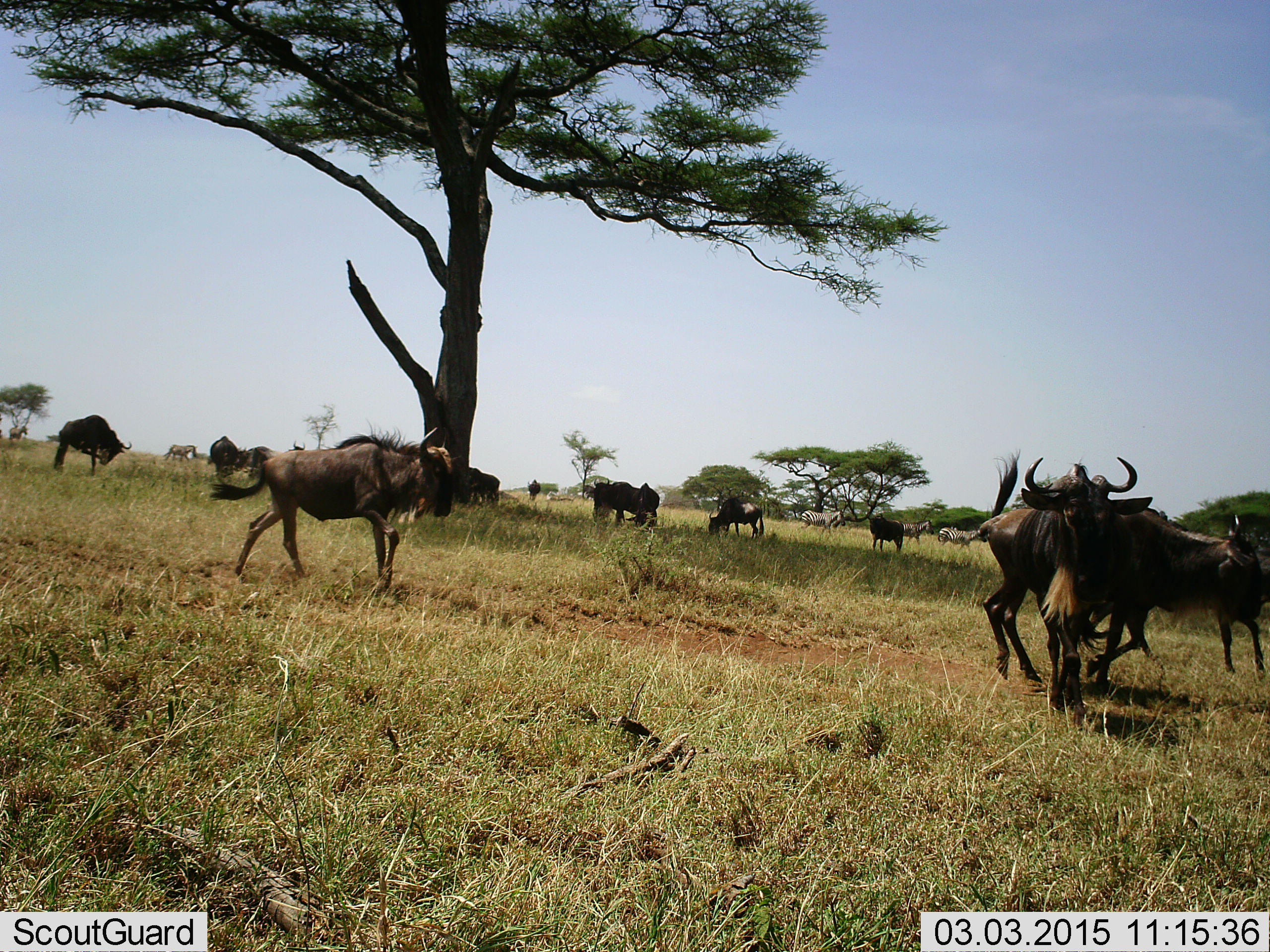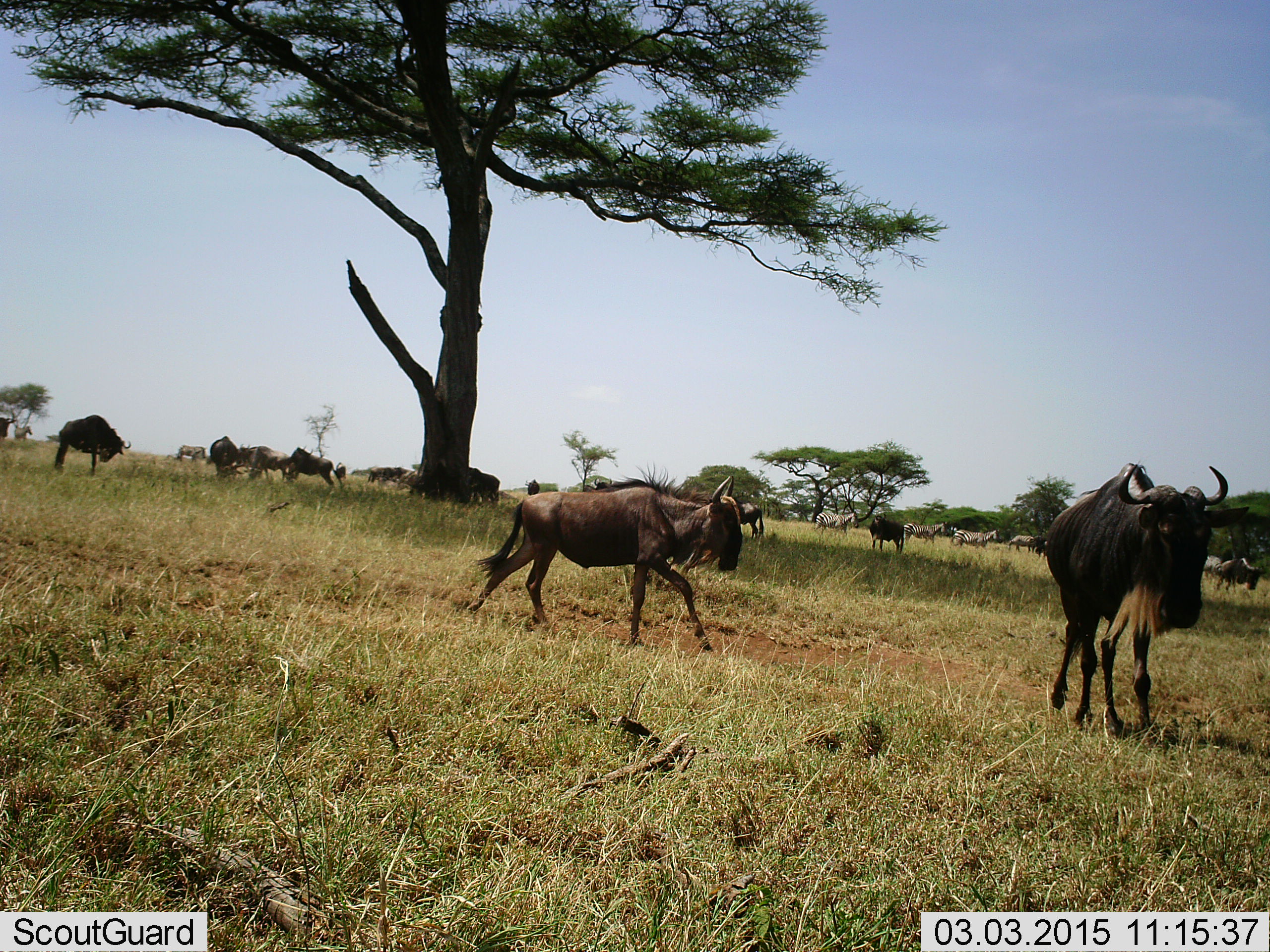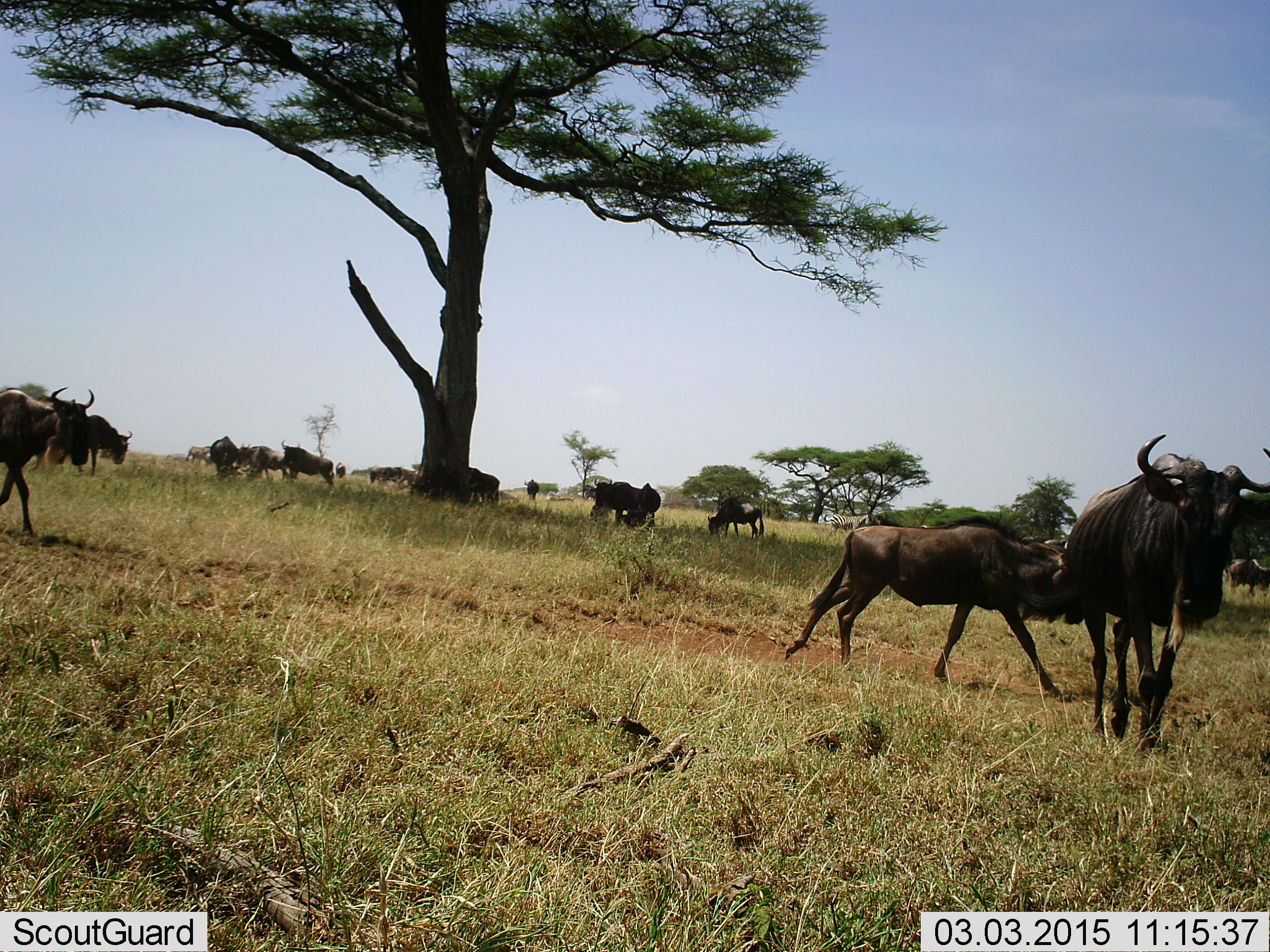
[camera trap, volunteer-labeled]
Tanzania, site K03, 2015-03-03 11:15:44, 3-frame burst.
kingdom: Animalia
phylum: Chordata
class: Mammalia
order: Artiodactyla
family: Bovidae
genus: Connochaetes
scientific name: Connochaetes taurinus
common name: blue wildebeest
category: wildebeest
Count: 11-50.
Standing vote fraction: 60%.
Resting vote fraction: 7%.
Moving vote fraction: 93%.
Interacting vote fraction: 20%.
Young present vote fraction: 7%.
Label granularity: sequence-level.